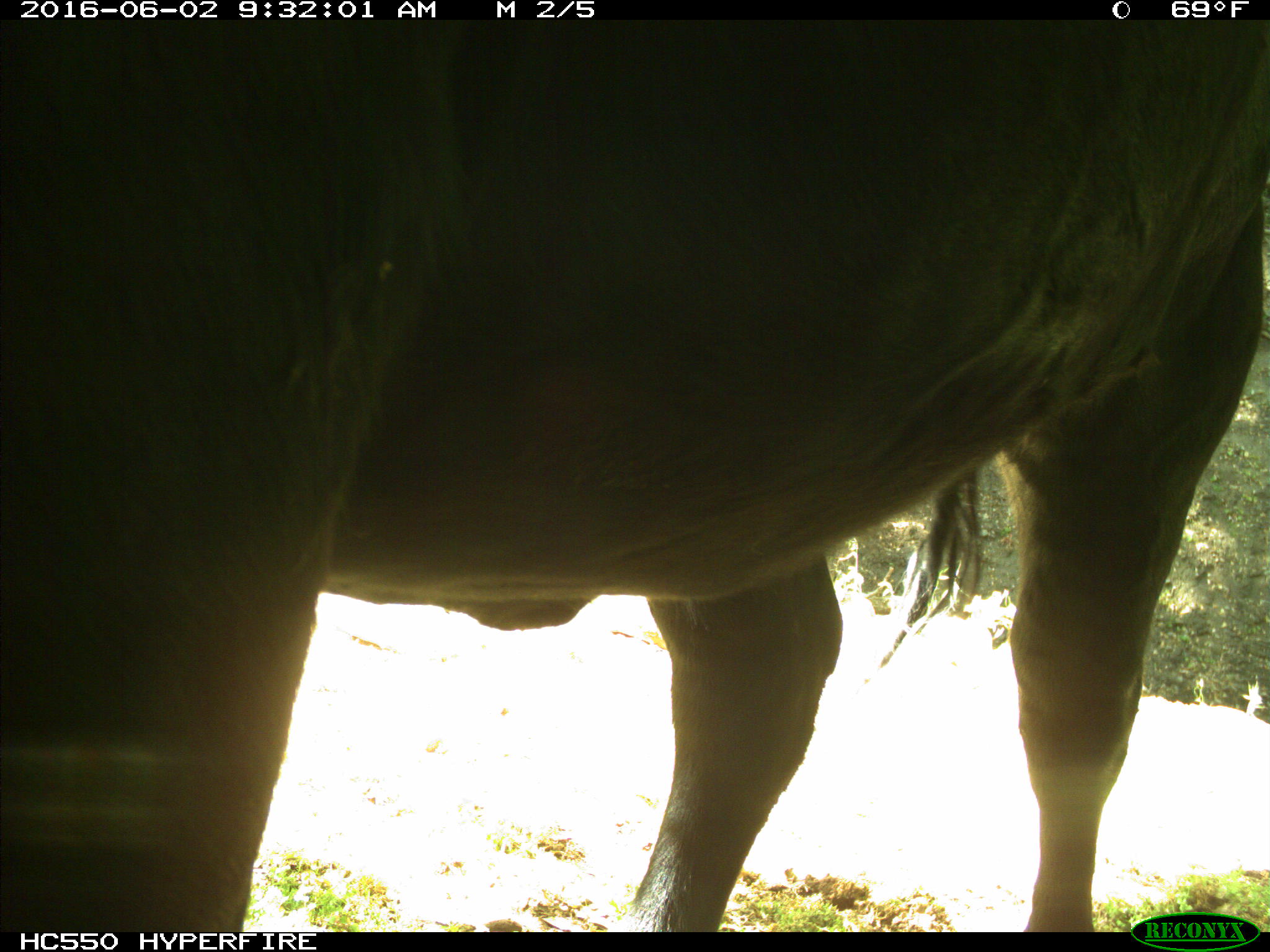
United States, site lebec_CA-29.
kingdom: Animalia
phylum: Chordata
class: Mammalia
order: Artiodactyla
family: Bovidae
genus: Bos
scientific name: Bos taurus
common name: domestic cow